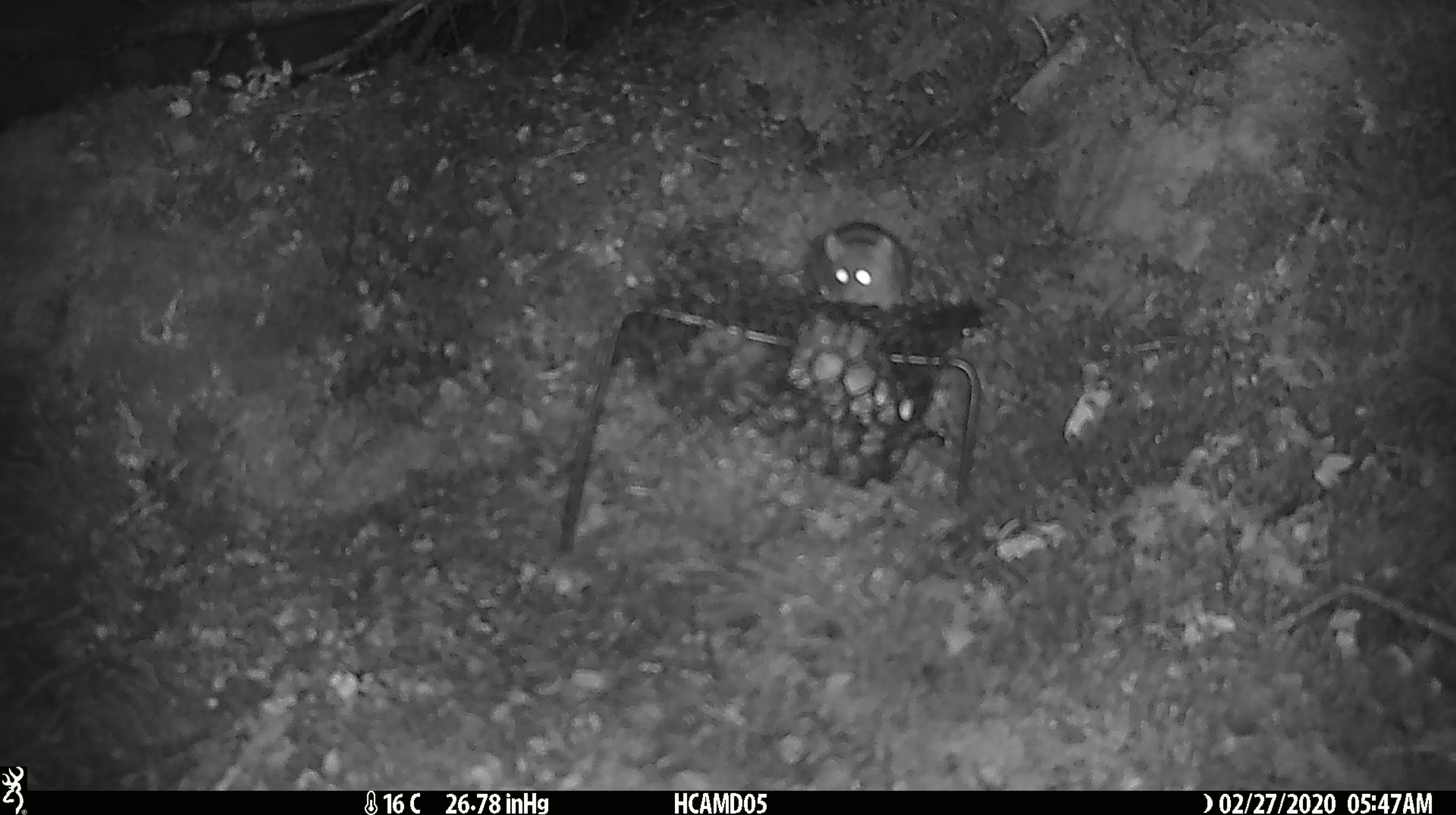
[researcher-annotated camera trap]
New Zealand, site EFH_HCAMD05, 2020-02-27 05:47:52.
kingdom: Animalia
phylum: Chordata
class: Mammalia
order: Rodentia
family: Muridae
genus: Mus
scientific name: Mus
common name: mouse